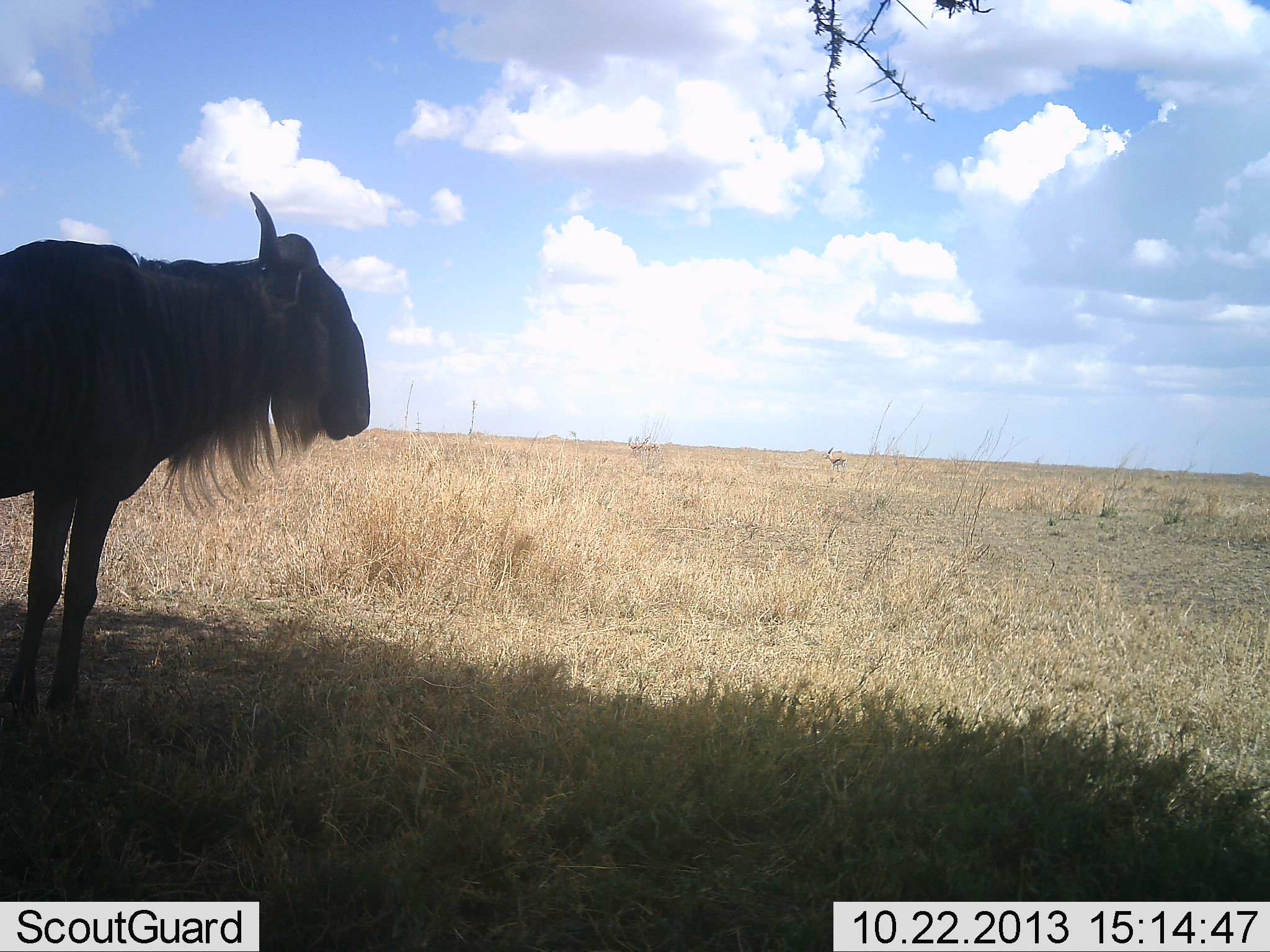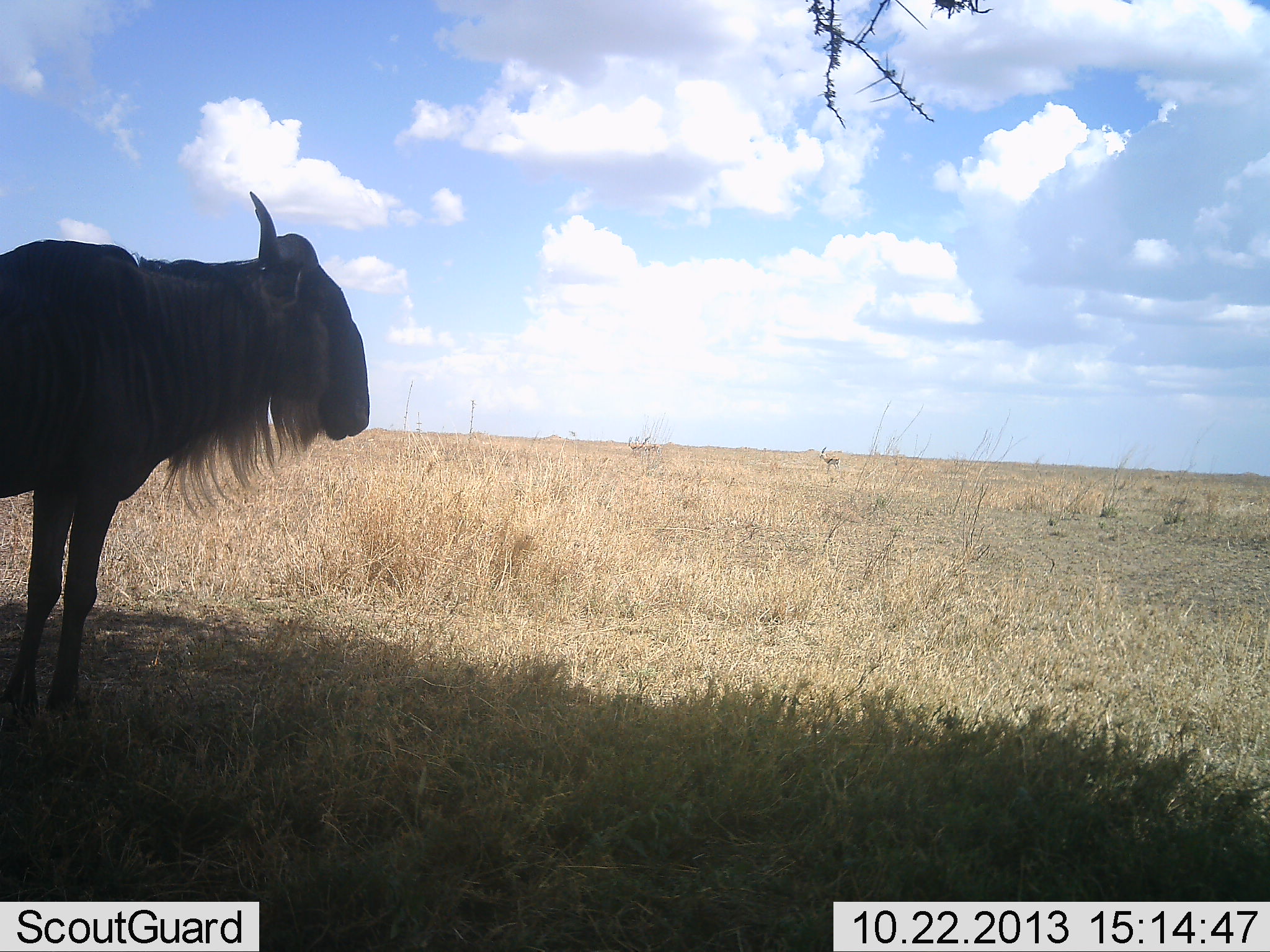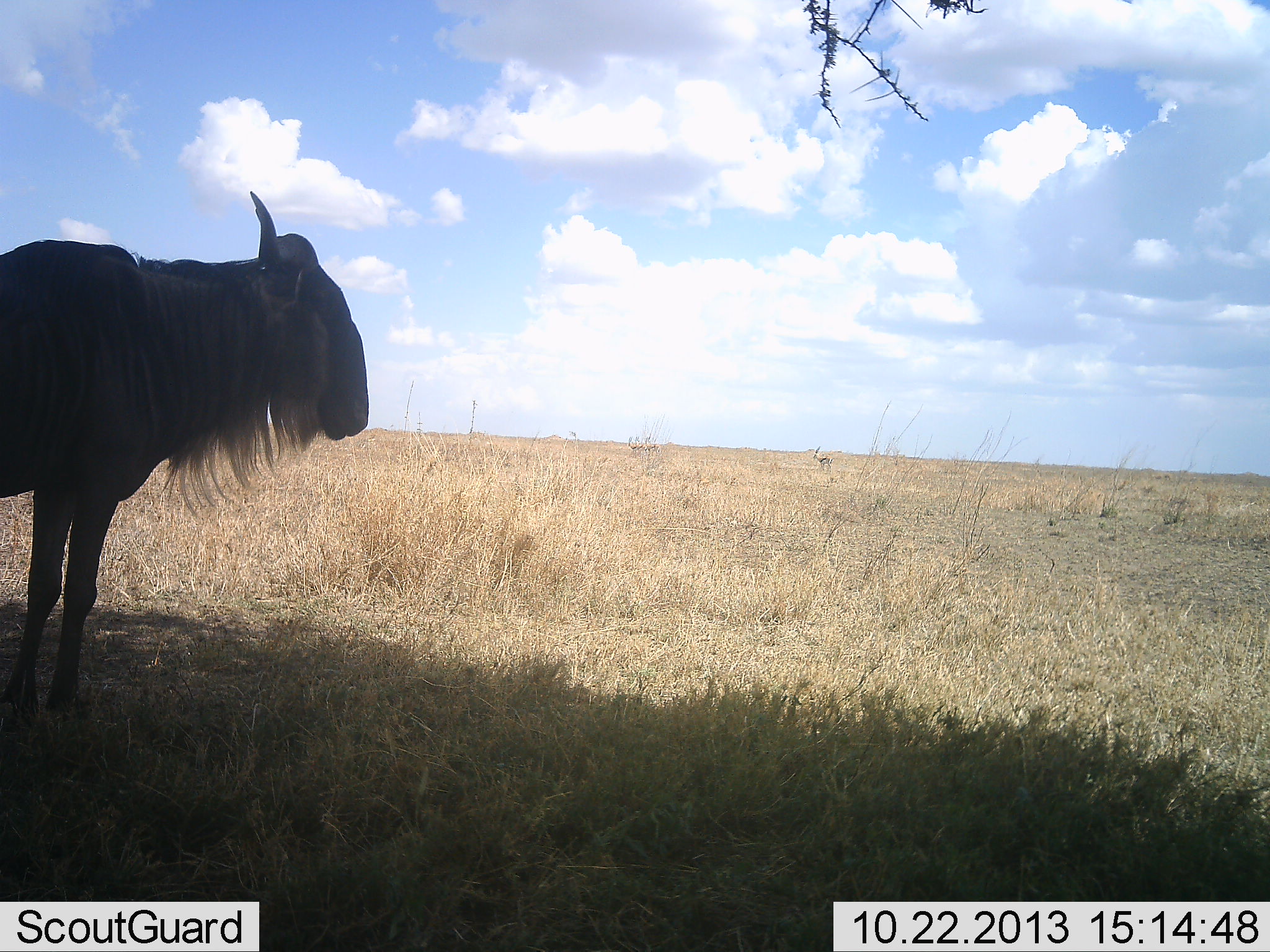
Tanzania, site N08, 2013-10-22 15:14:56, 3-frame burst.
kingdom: Animalia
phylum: Chordata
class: Mammalia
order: Artiodactyla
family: Bovidae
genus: Connochaetes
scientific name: Connochaetes taurinus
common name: blue wildebeest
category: wildebeest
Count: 1.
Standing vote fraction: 100%.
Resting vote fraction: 0%.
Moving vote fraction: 0%.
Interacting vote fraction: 0%.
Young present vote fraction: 0%.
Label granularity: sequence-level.